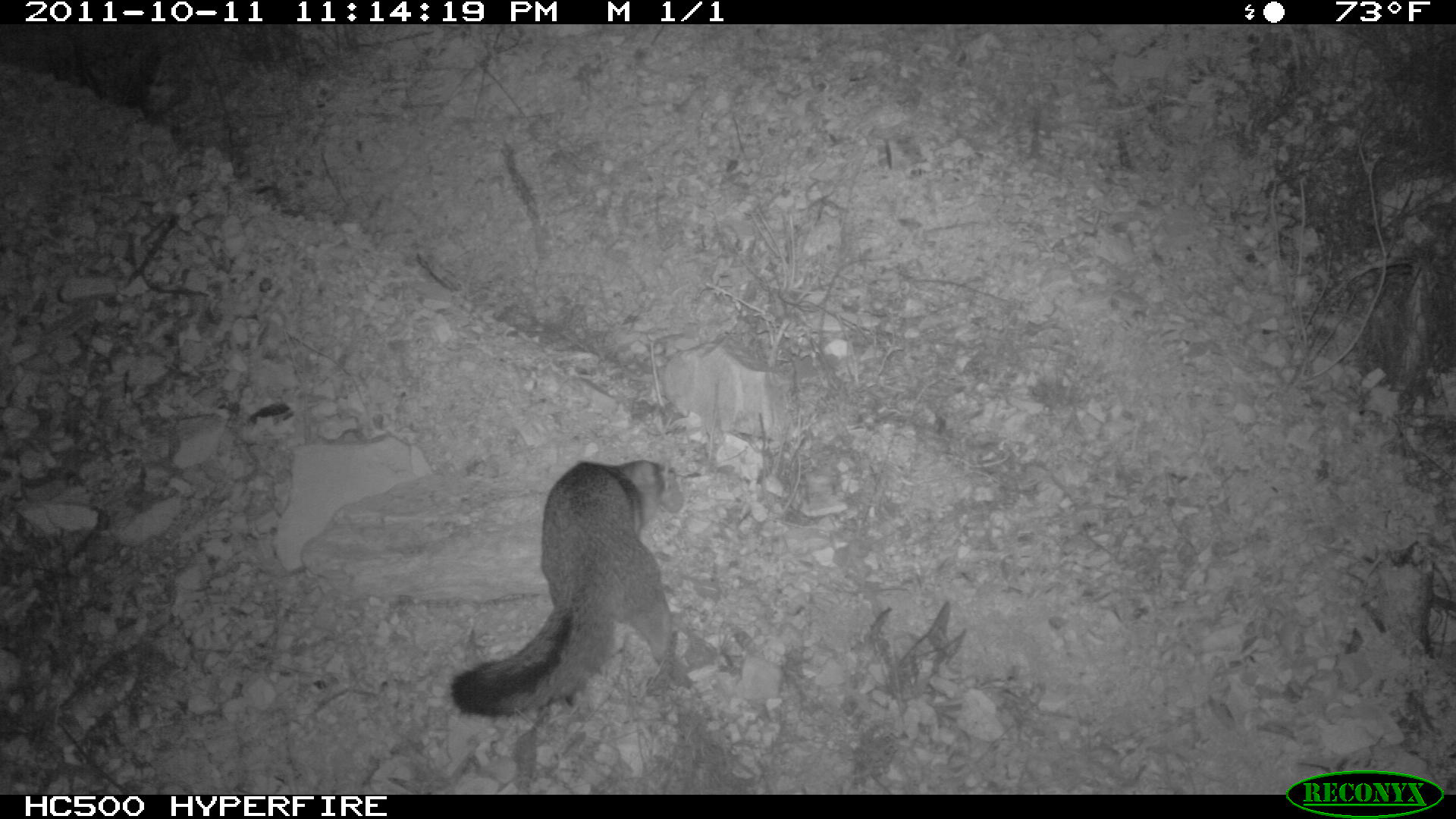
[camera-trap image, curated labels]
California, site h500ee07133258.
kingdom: Animalia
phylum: Chordata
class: Mammalia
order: Carnivora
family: Canidae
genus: Urocyon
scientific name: Urocyon littoralis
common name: island fox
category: fox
Fox (island fox) (Urocyon littoralis).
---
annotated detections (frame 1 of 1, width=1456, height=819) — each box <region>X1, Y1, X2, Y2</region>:
fox: <region>447, 459, 683, 716</region>